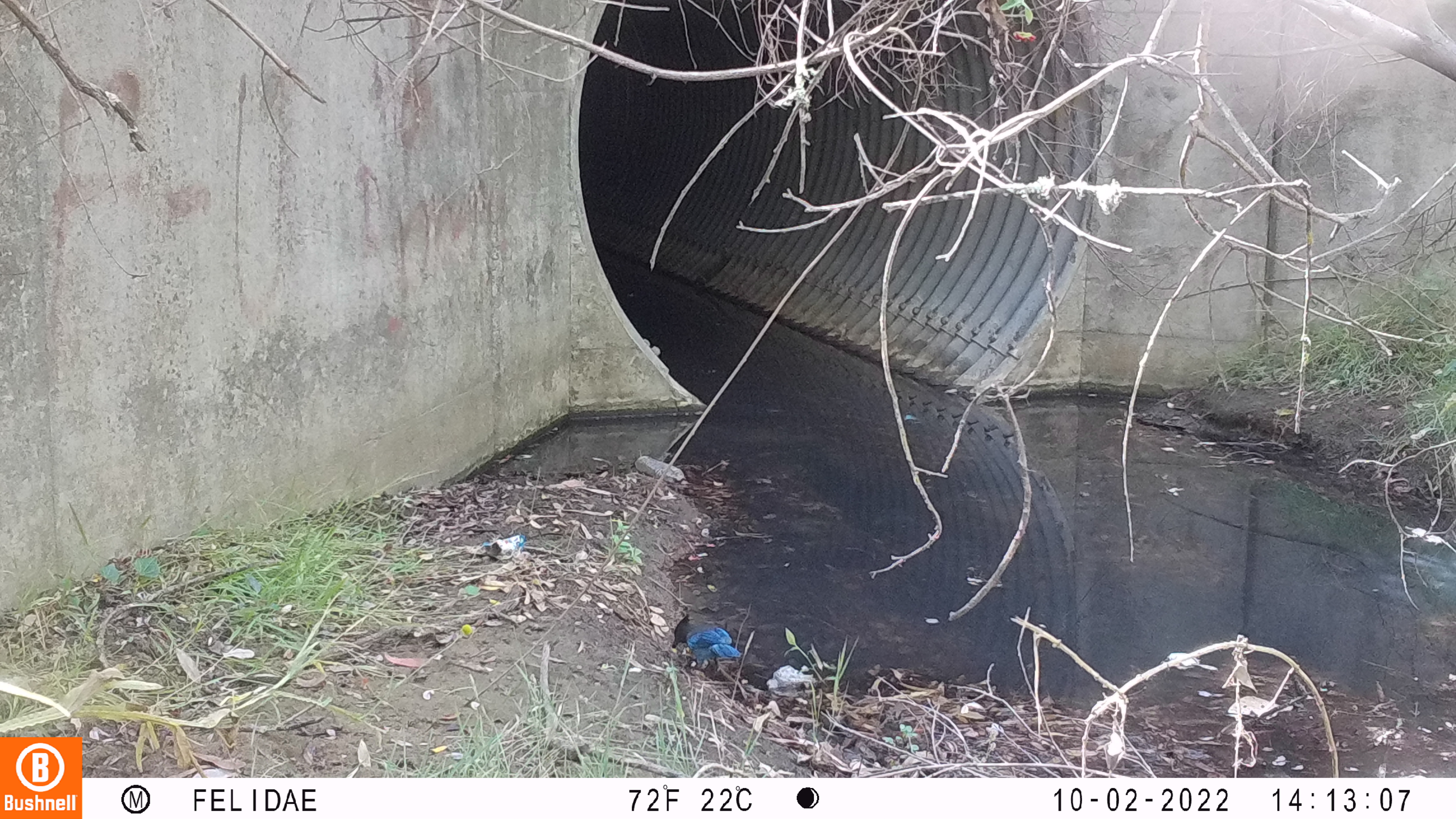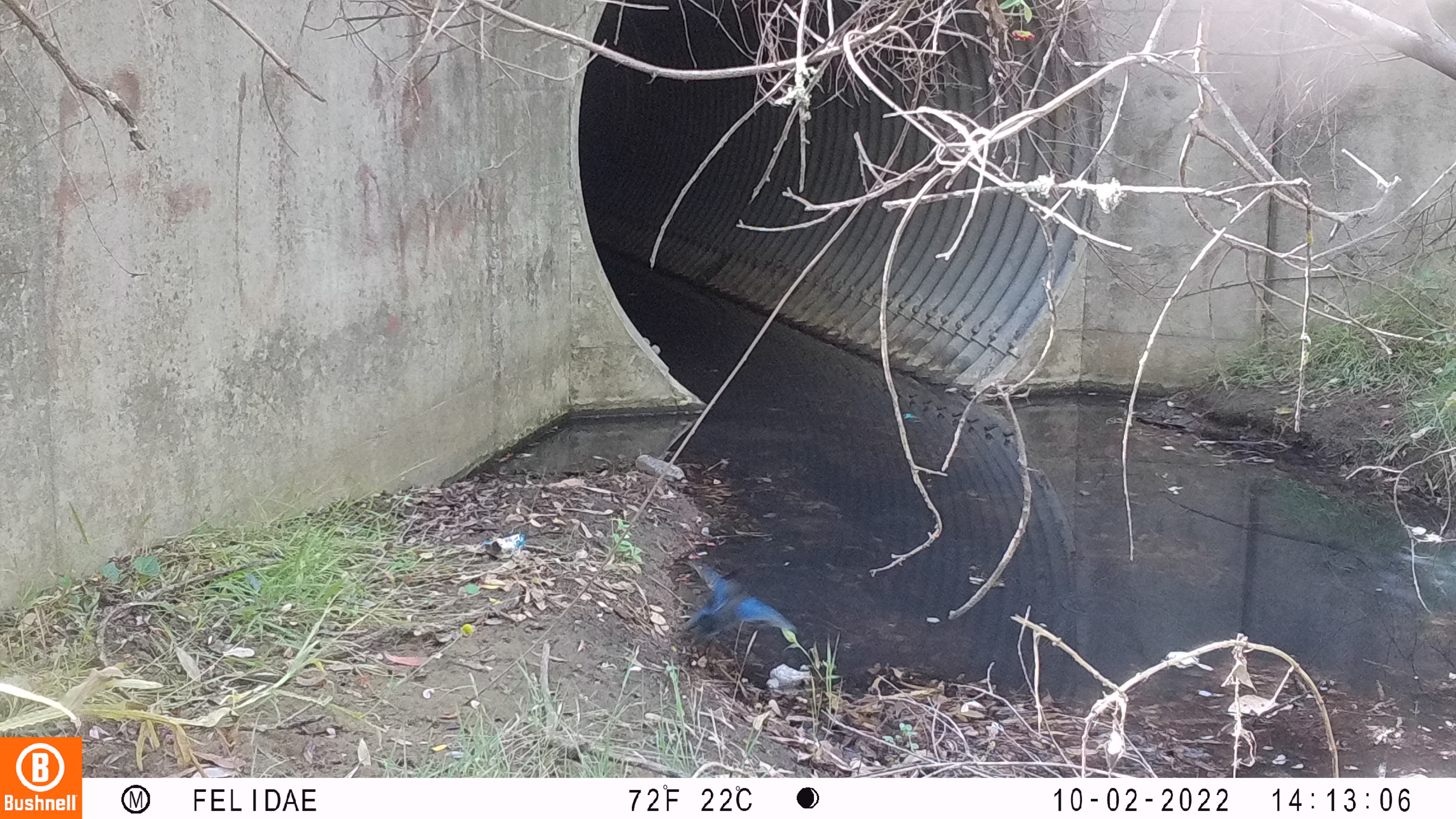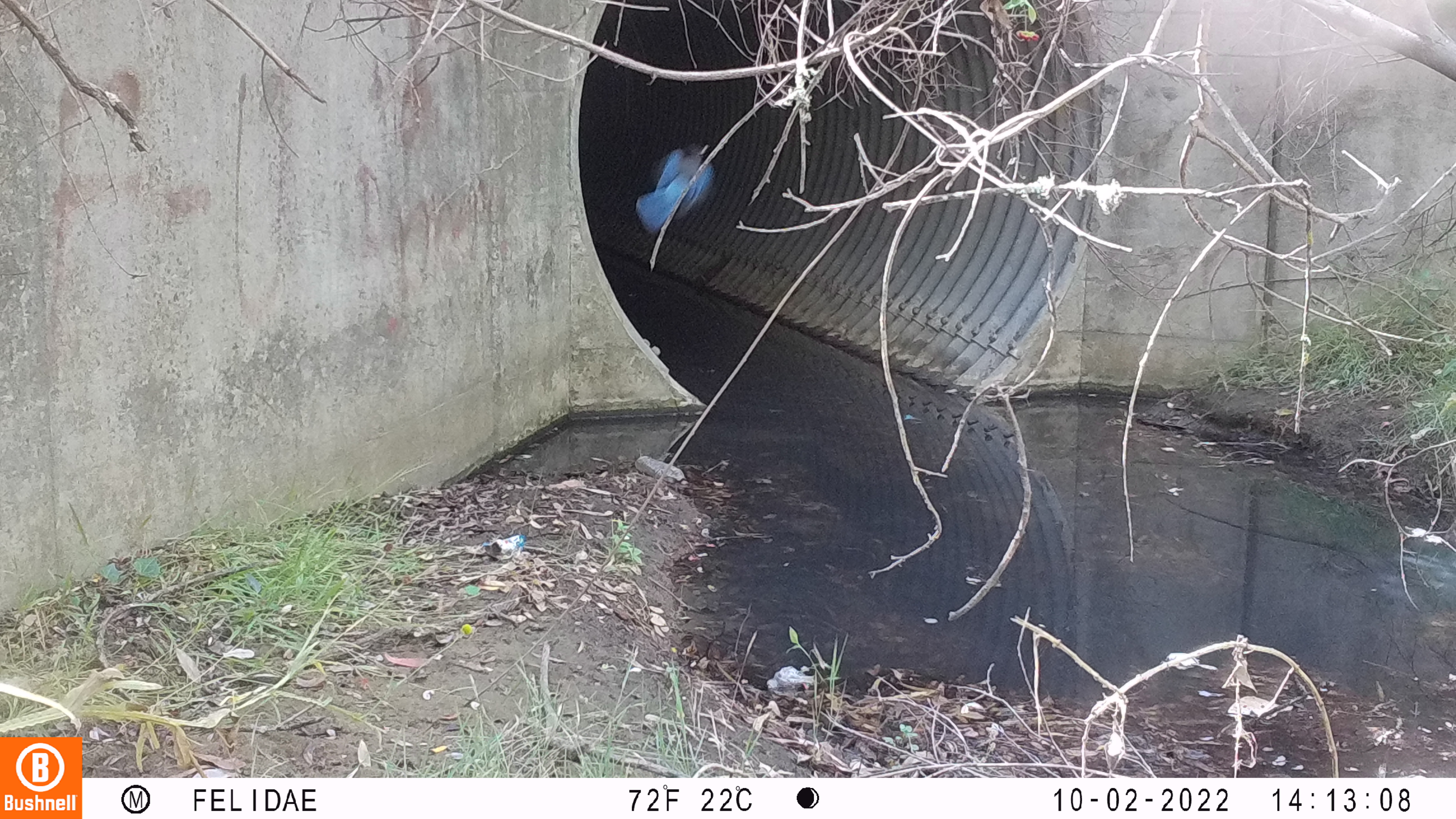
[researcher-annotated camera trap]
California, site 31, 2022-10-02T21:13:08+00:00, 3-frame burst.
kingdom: Animalia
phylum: Chordata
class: Aves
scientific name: Aves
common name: bird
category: unknown bird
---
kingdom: Animalia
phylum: Chordata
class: Aves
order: Passeriformes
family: Corvidae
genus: Cyanocitta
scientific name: Cyanocitta stelleri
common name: steller's jay